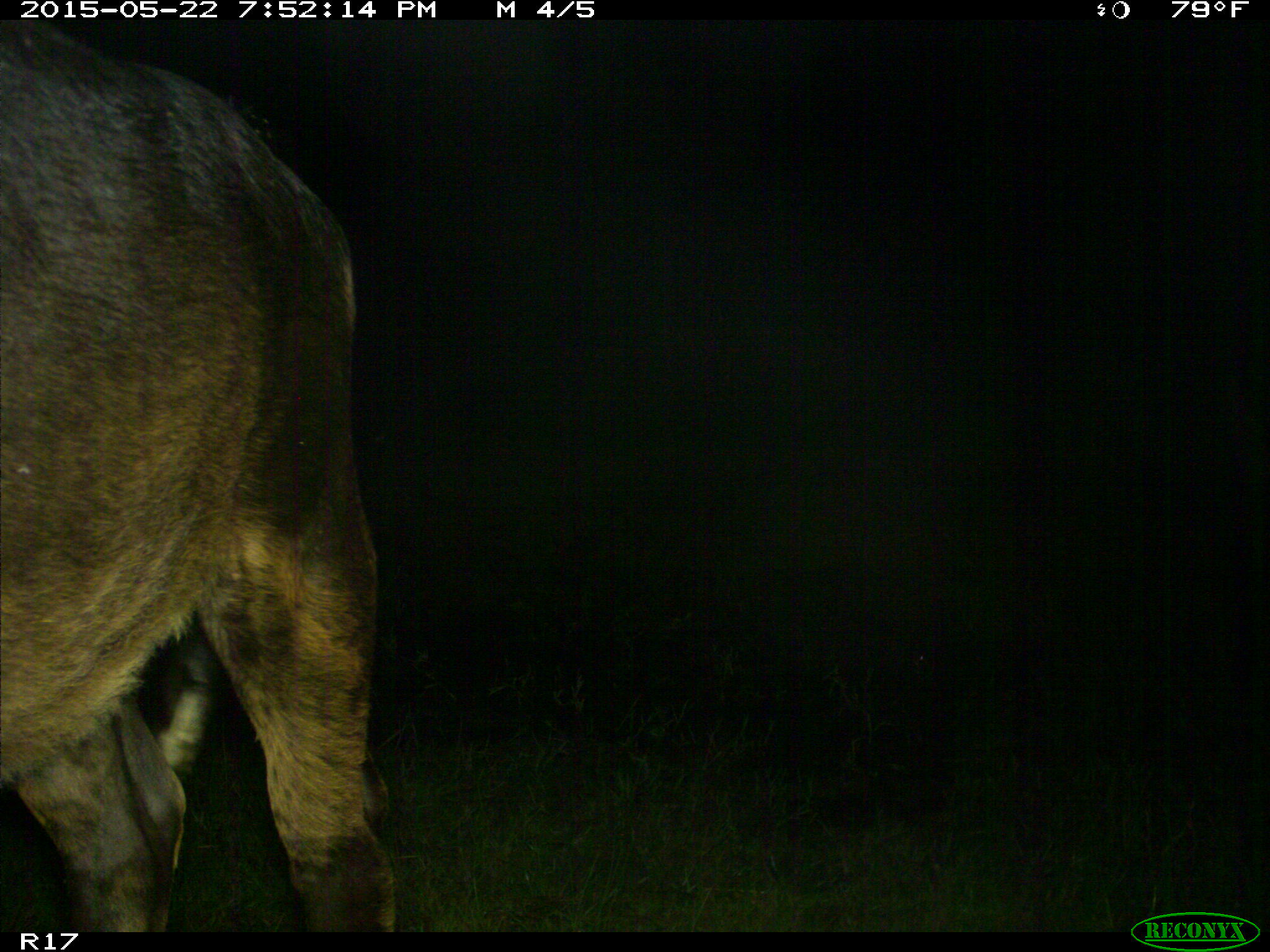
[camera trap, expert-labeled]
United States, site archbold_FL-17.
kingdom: Animalia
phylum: Chordata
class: Mammalia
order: Artiodactyla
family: Bovidae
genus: Bos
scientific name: Bos taurus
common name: domestic cow